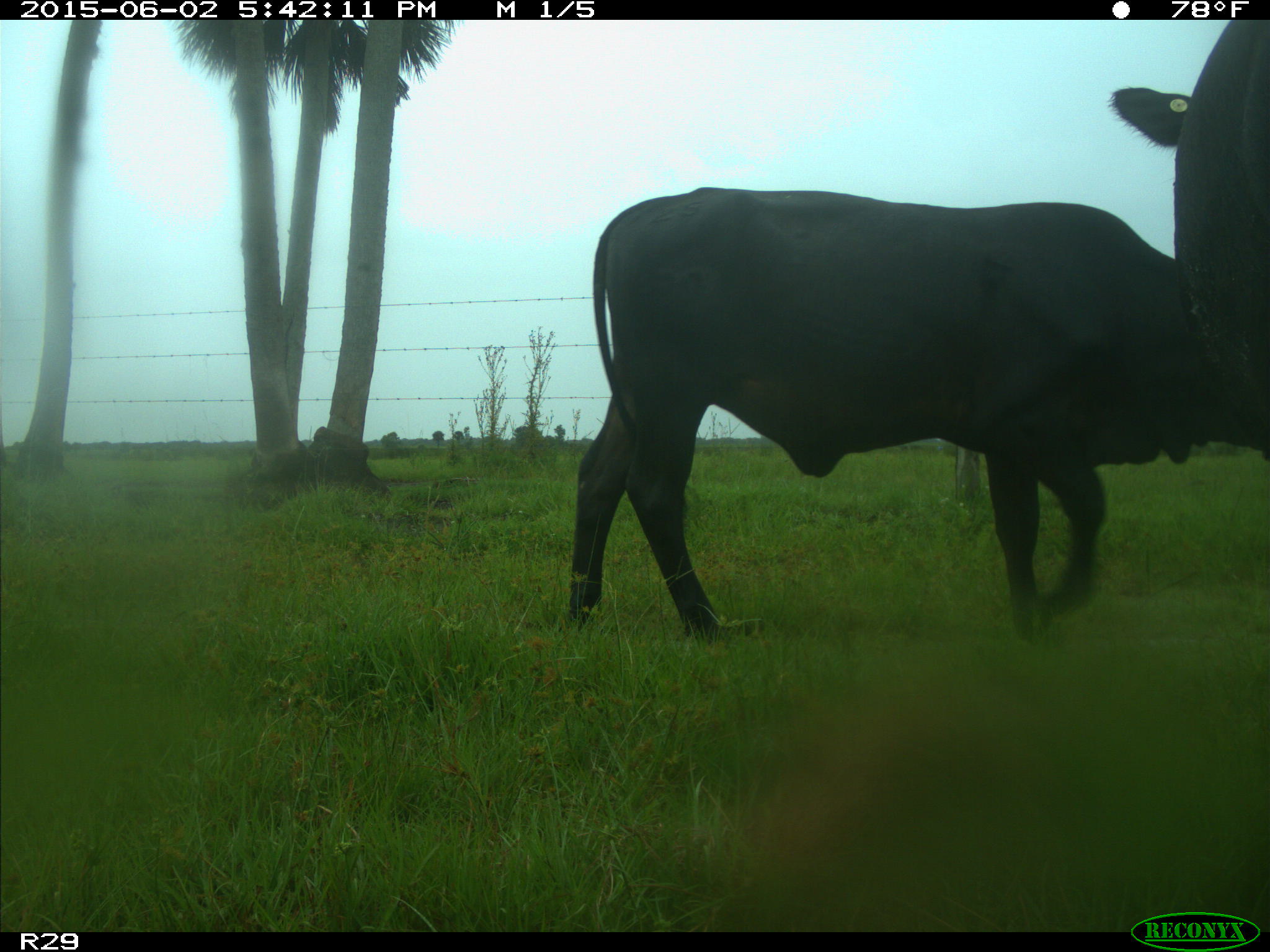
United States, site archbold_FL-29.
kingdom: Animalia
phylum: Chordata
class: Mammalia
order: Artiodactyla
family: Bovidae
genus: Bos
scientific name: Bos taurus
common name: domestic cow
Bos taurus (domestic cow).